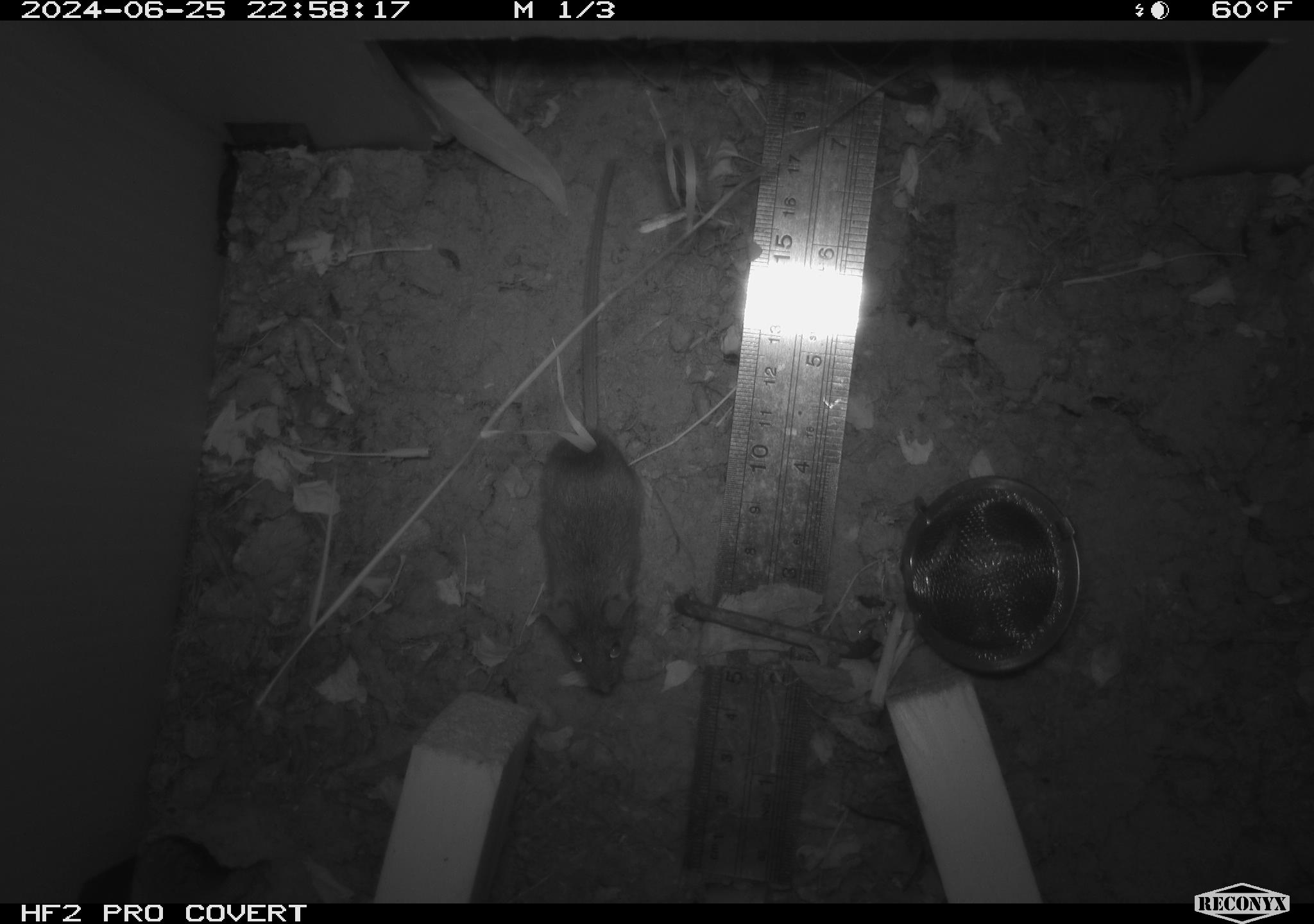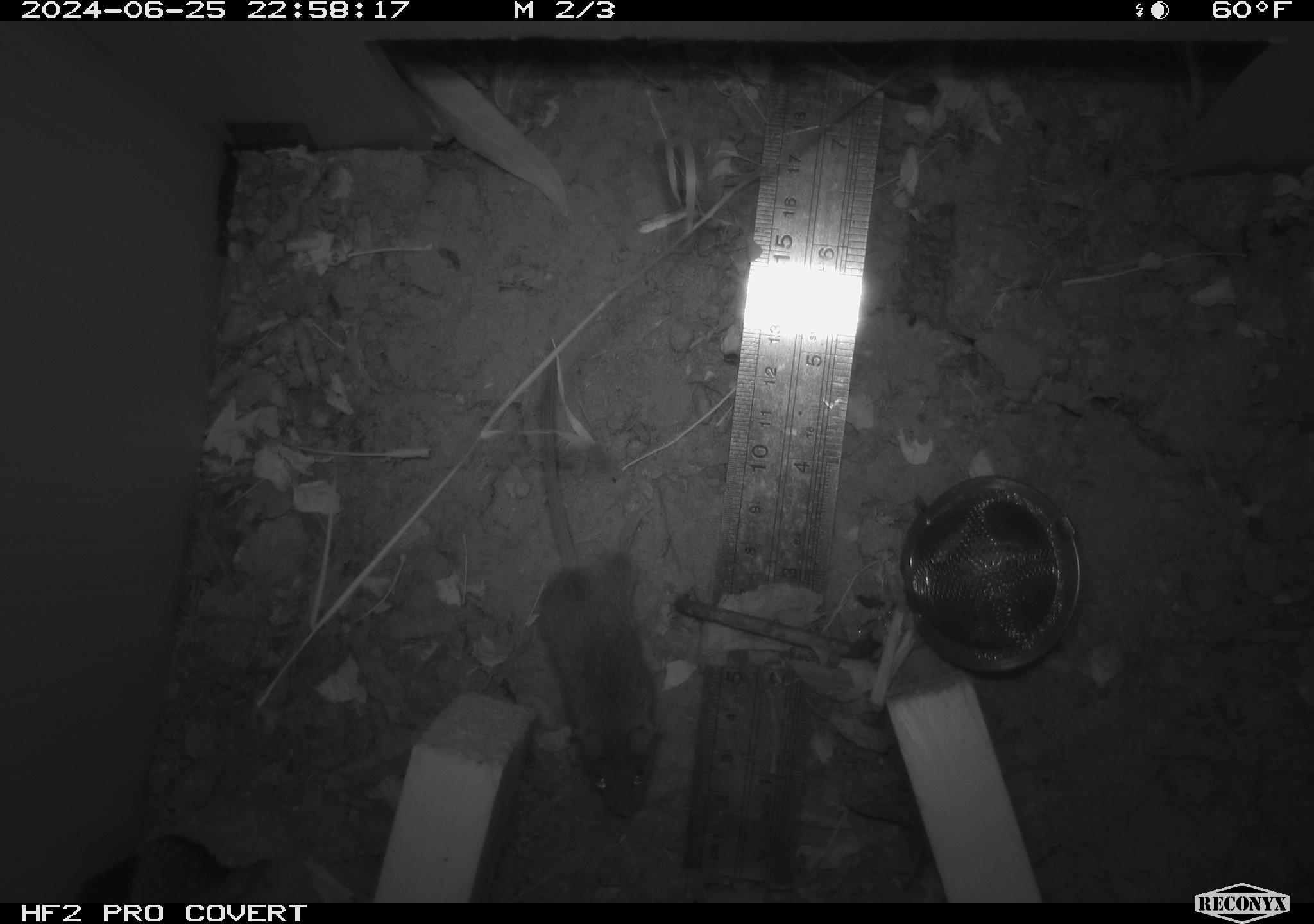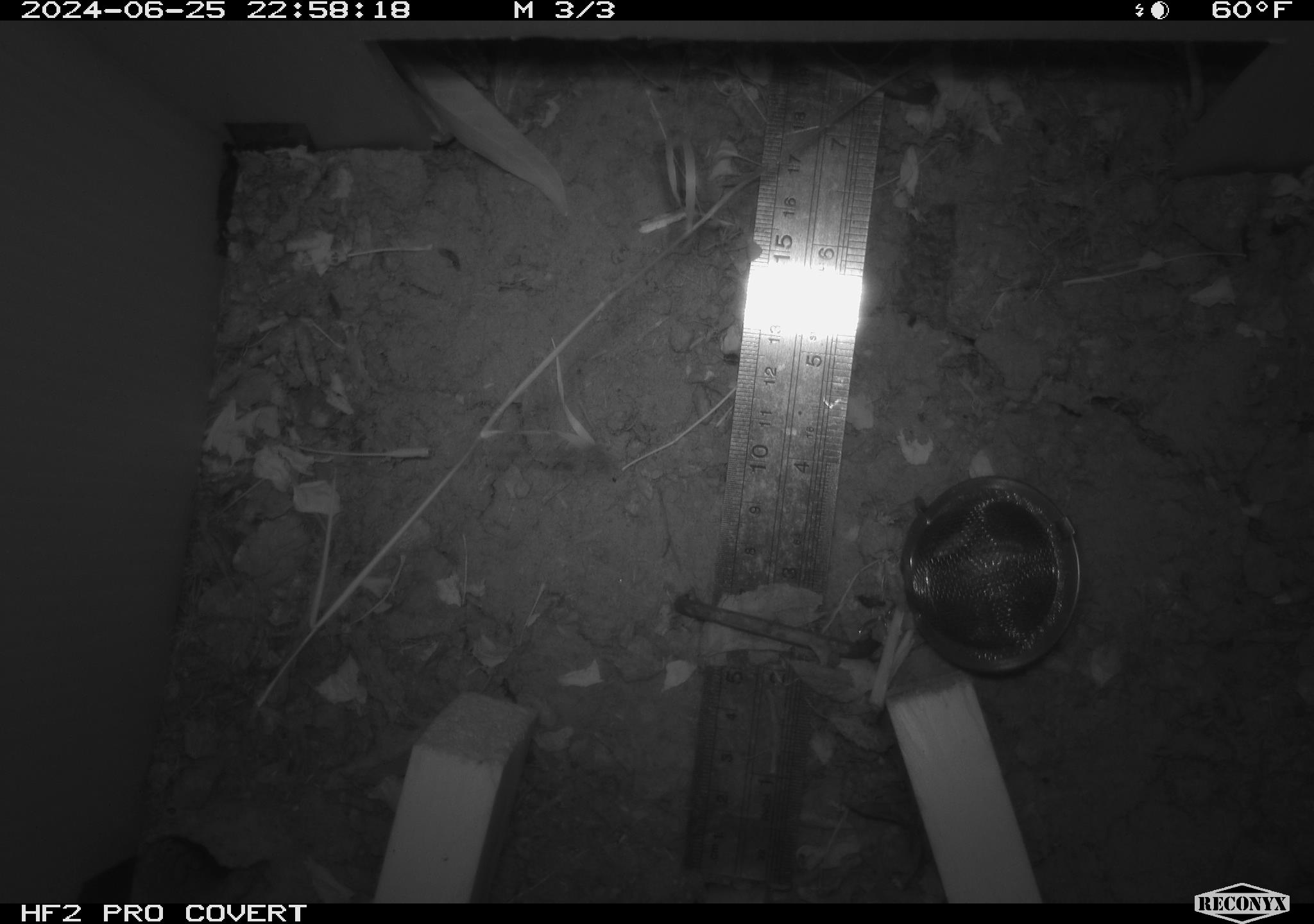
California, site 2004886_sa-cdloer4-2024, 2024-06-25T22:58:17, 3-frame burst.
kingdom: Animalia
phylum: Chordata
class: Mammalia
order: Rodentia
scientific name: Rodentia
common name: rodent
Rodent (Rodentia).